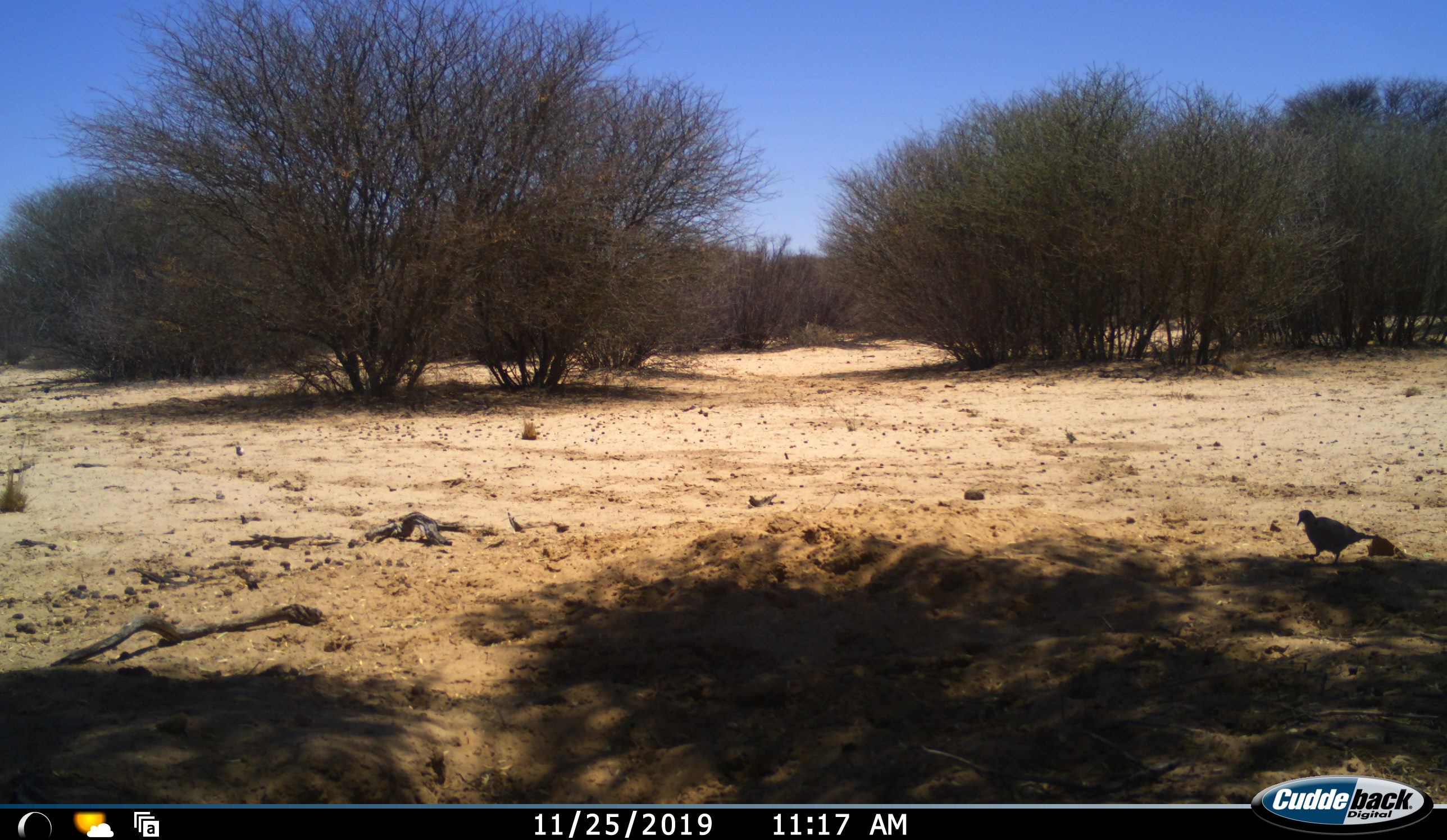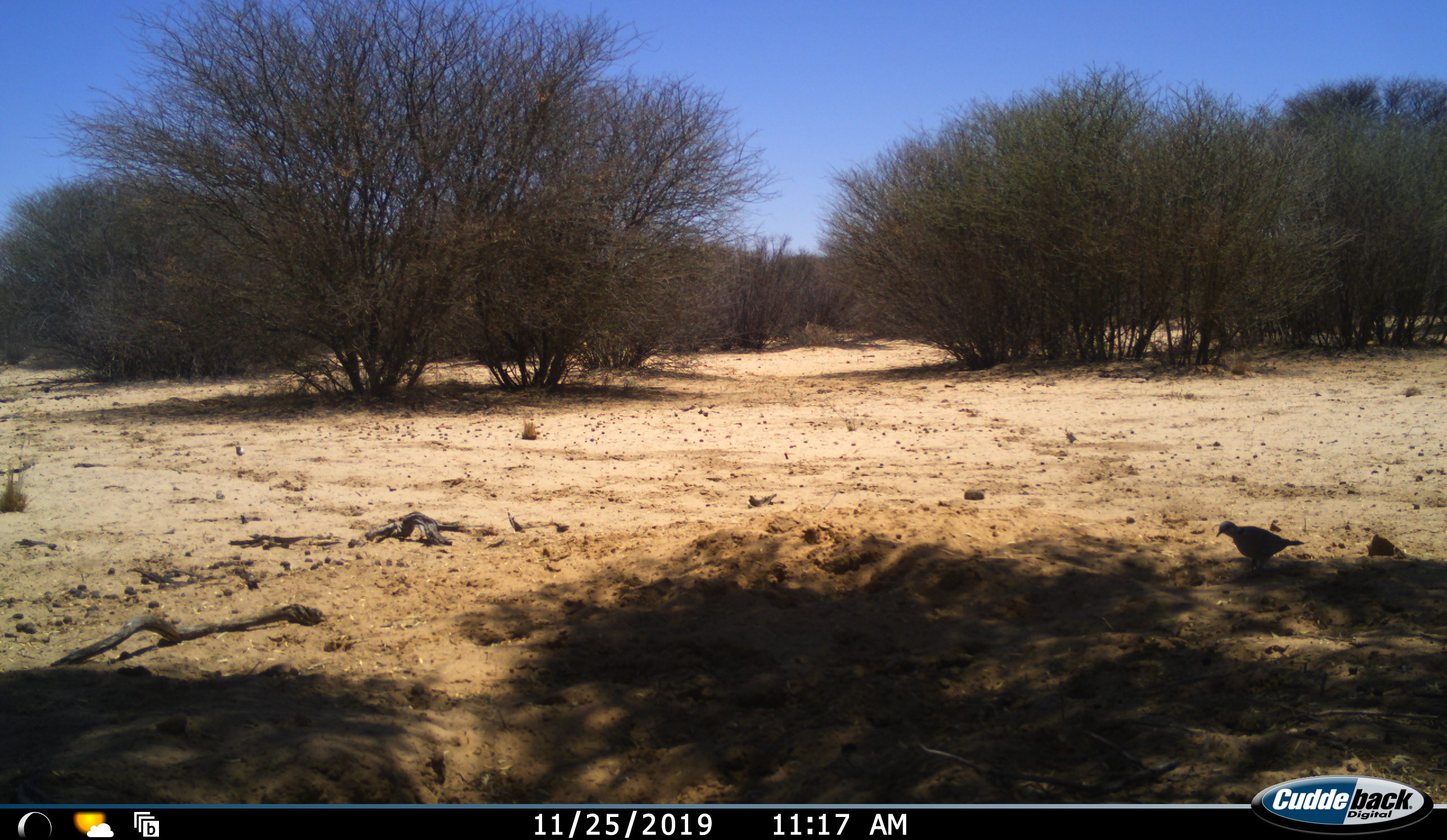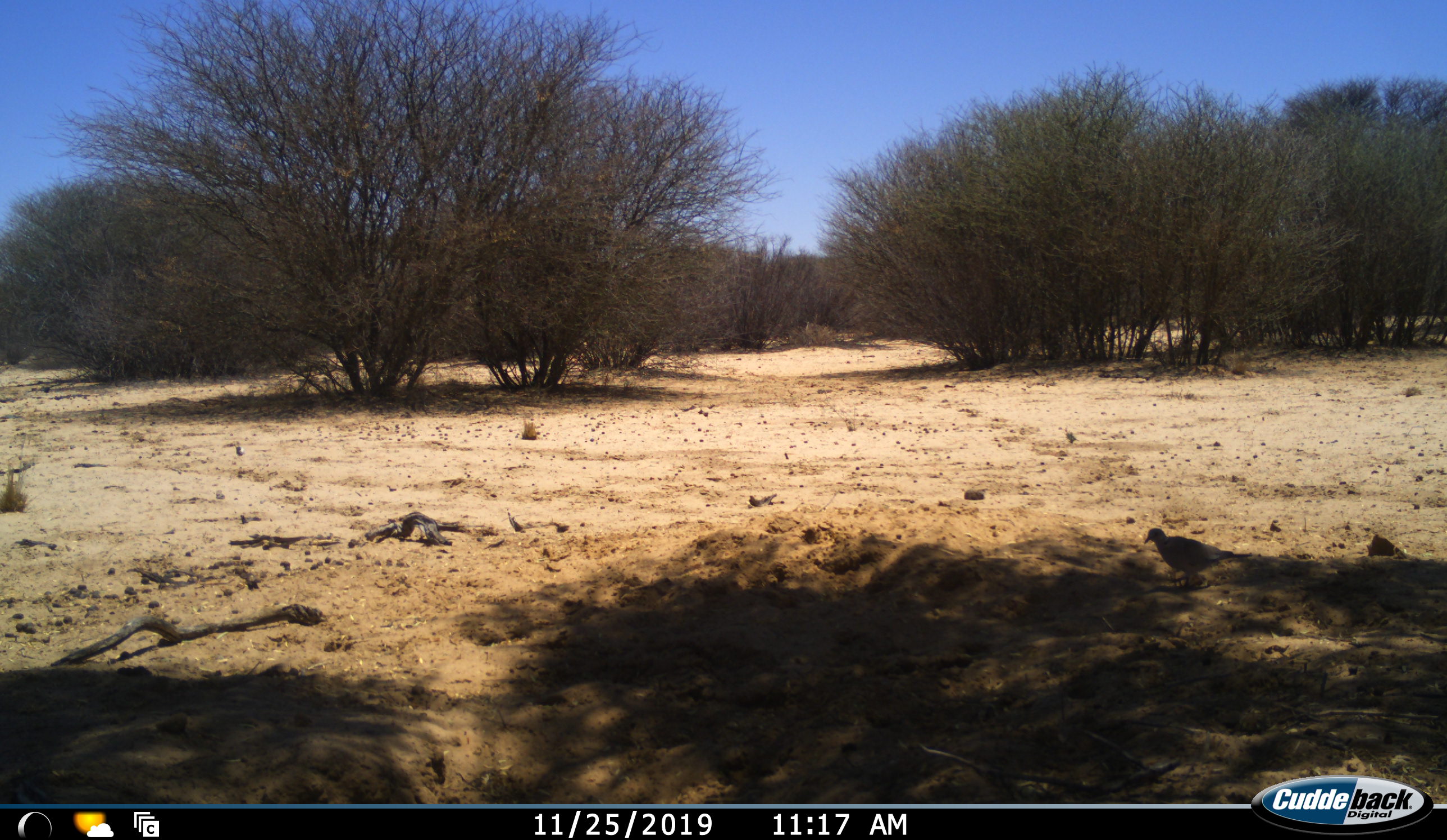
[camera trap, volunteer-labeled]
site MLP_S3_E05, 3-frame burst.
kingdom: Animalia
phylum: Chordata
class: Aves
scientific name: Aves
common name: bird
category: birdother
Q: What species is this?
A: Birdother (bird) (Aves).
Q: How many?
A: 1.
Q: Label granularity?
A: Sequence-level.